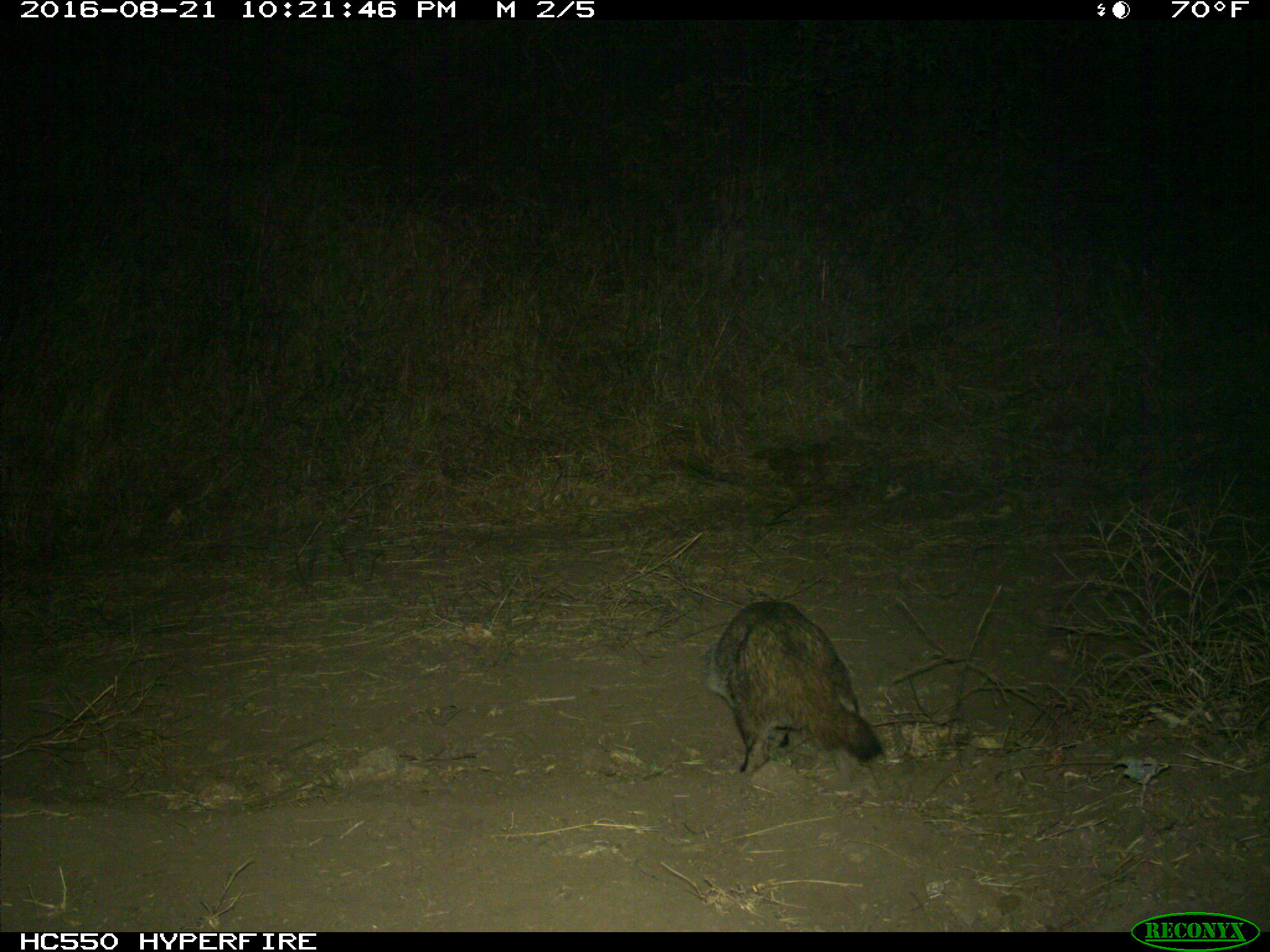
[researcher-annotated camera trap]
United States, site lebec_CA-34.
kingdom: Animalia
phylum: Chordata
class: Mammalia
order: Carnivora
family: Mustelidae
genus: Meles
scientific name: Meles meles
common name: european badger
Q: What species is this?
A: Meles meles (european badger).